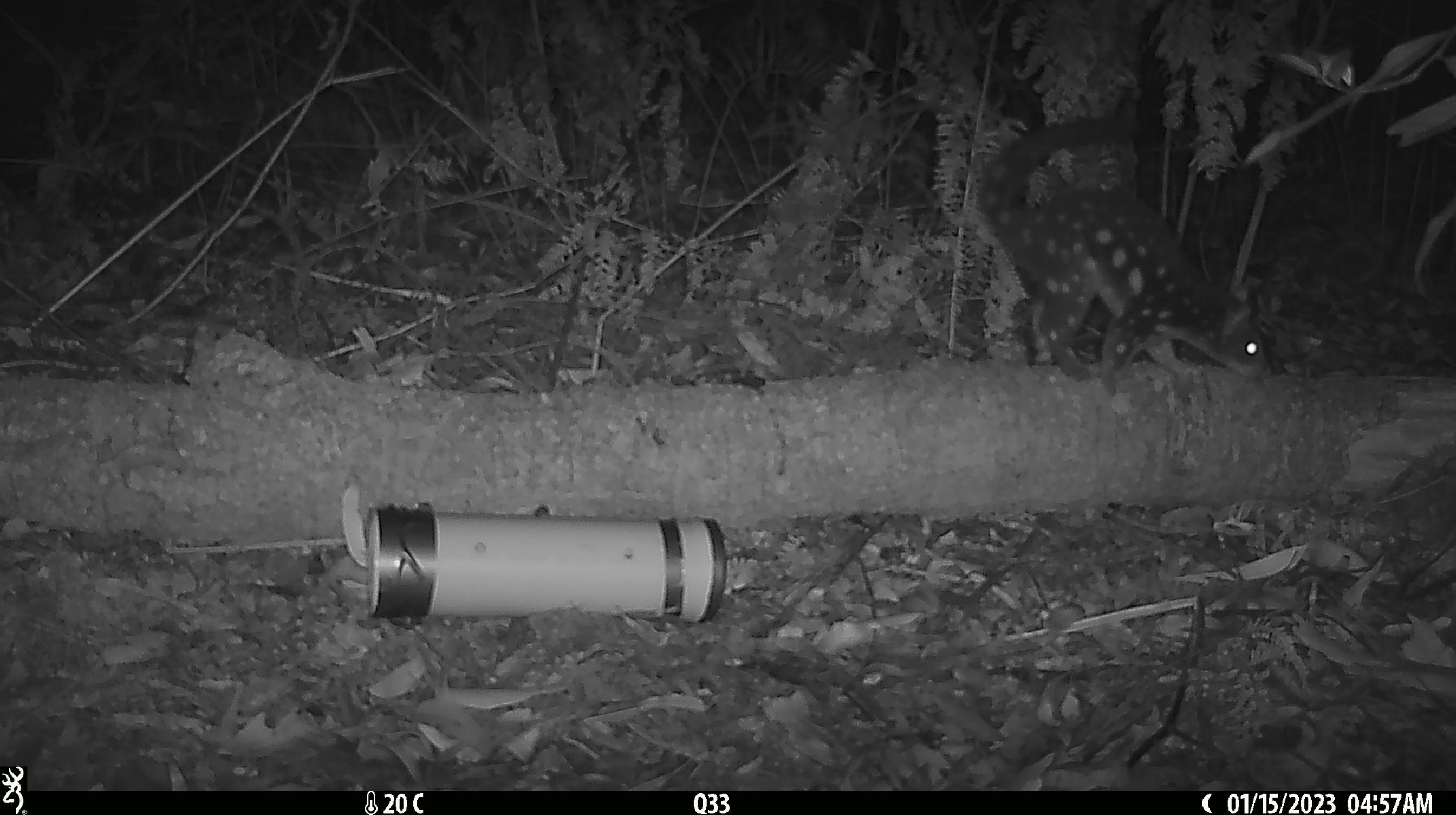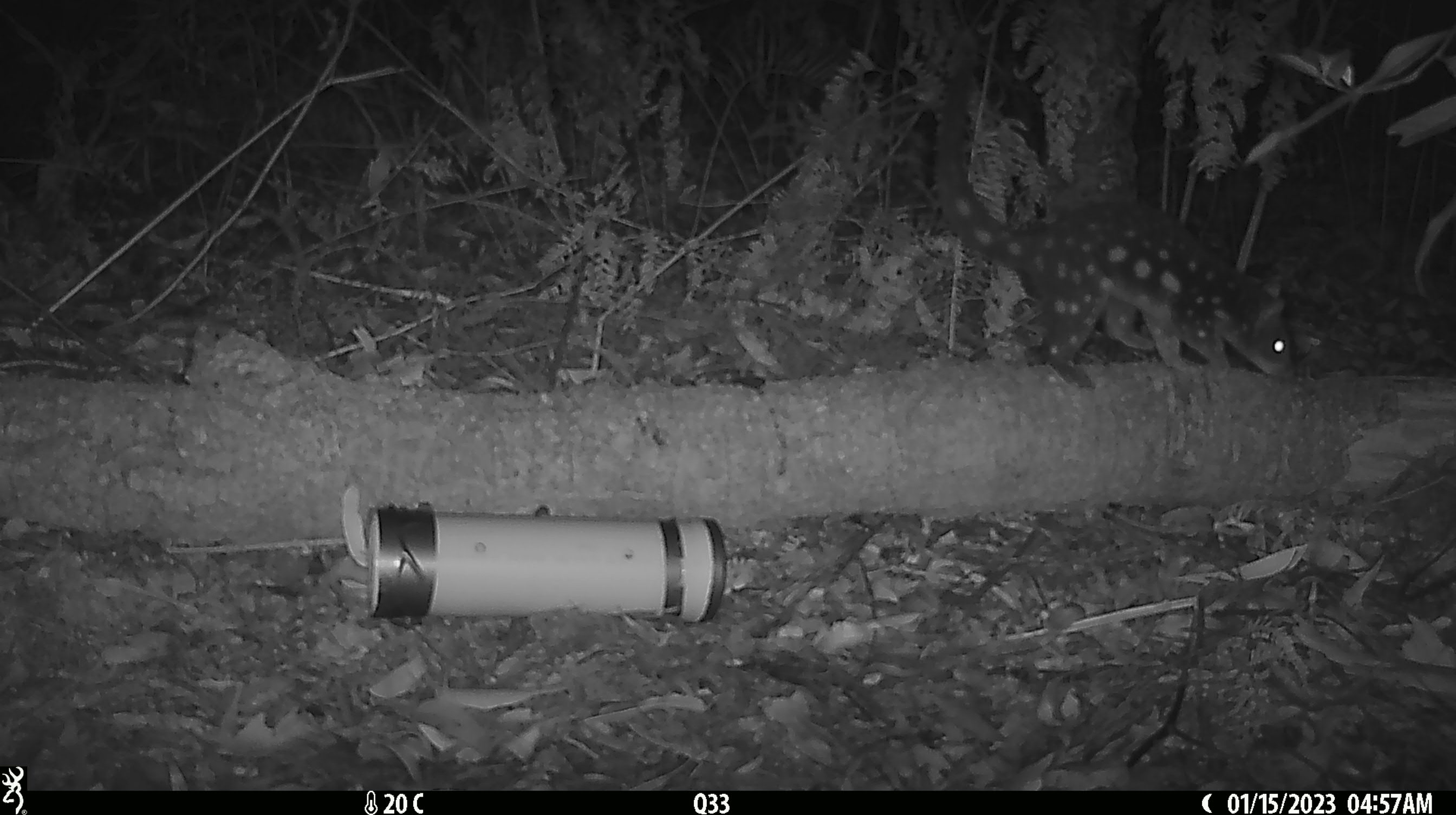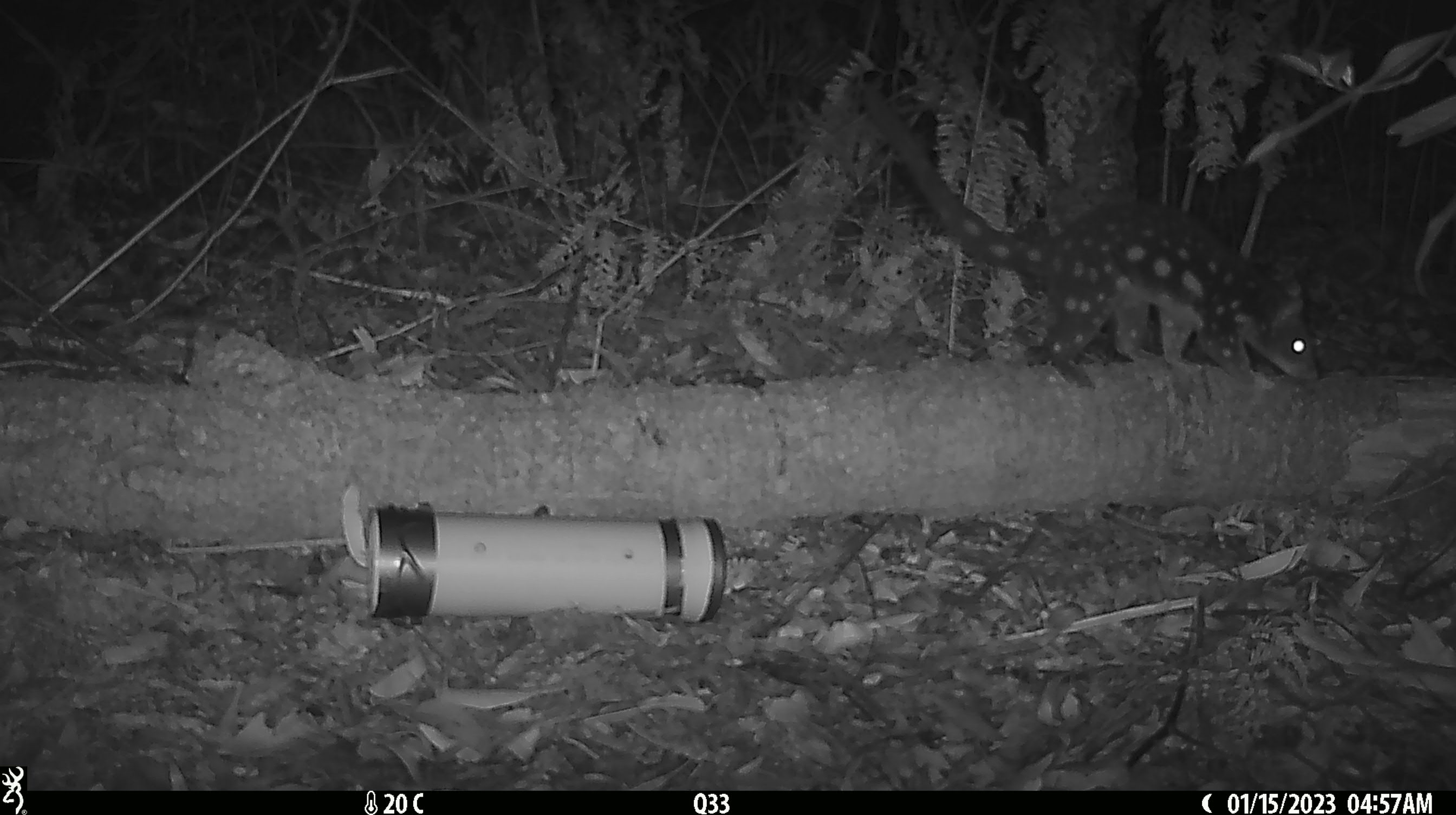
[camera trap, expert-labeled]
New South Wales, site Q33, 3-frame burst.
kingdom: Animalia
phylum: Chordata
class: Mammalia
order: Dasyuromorphia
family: Dasyuridae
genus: Dasyurus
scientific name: Dasyurus maculatus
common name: spotted-tailed quoll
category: quoll